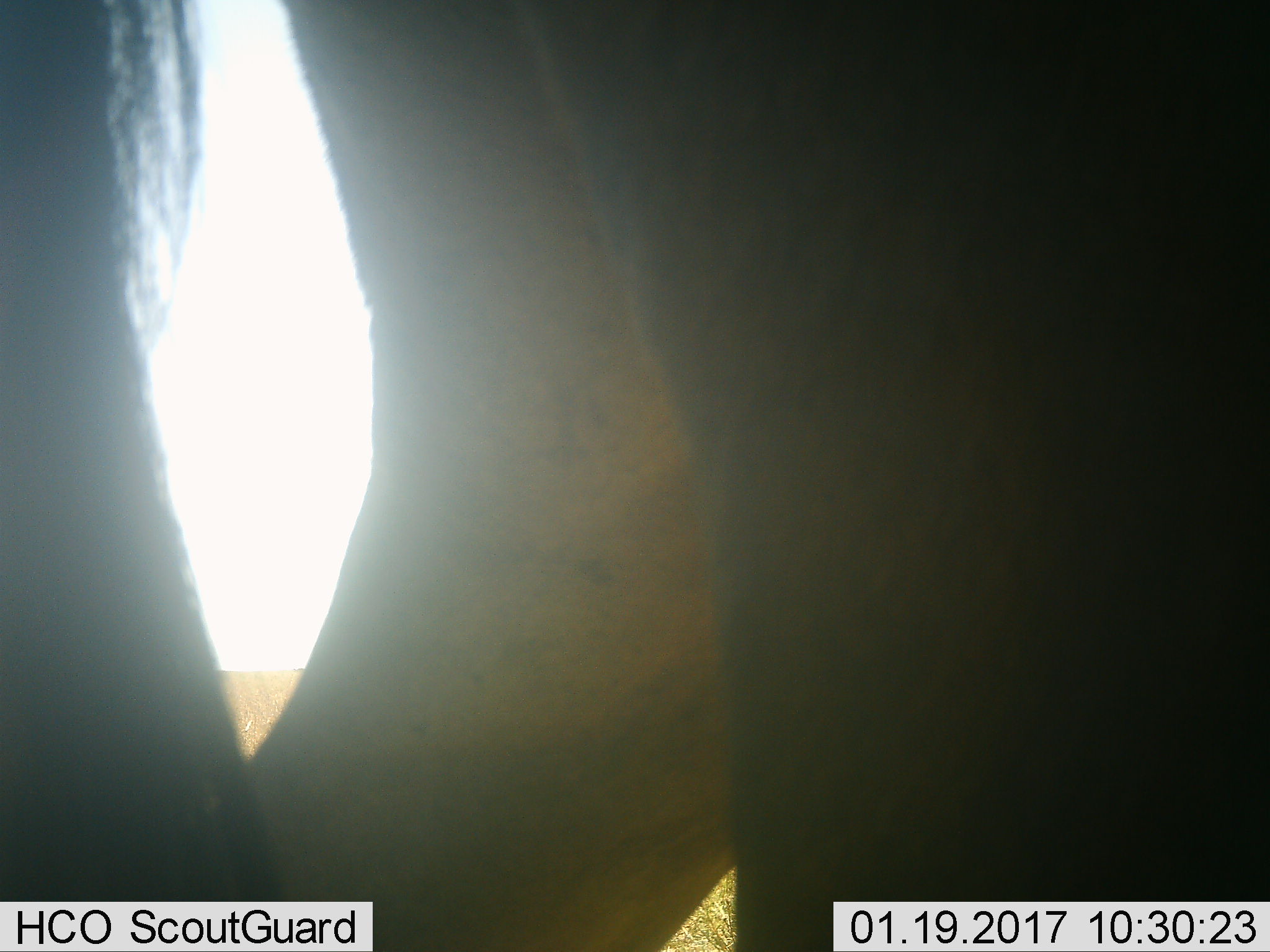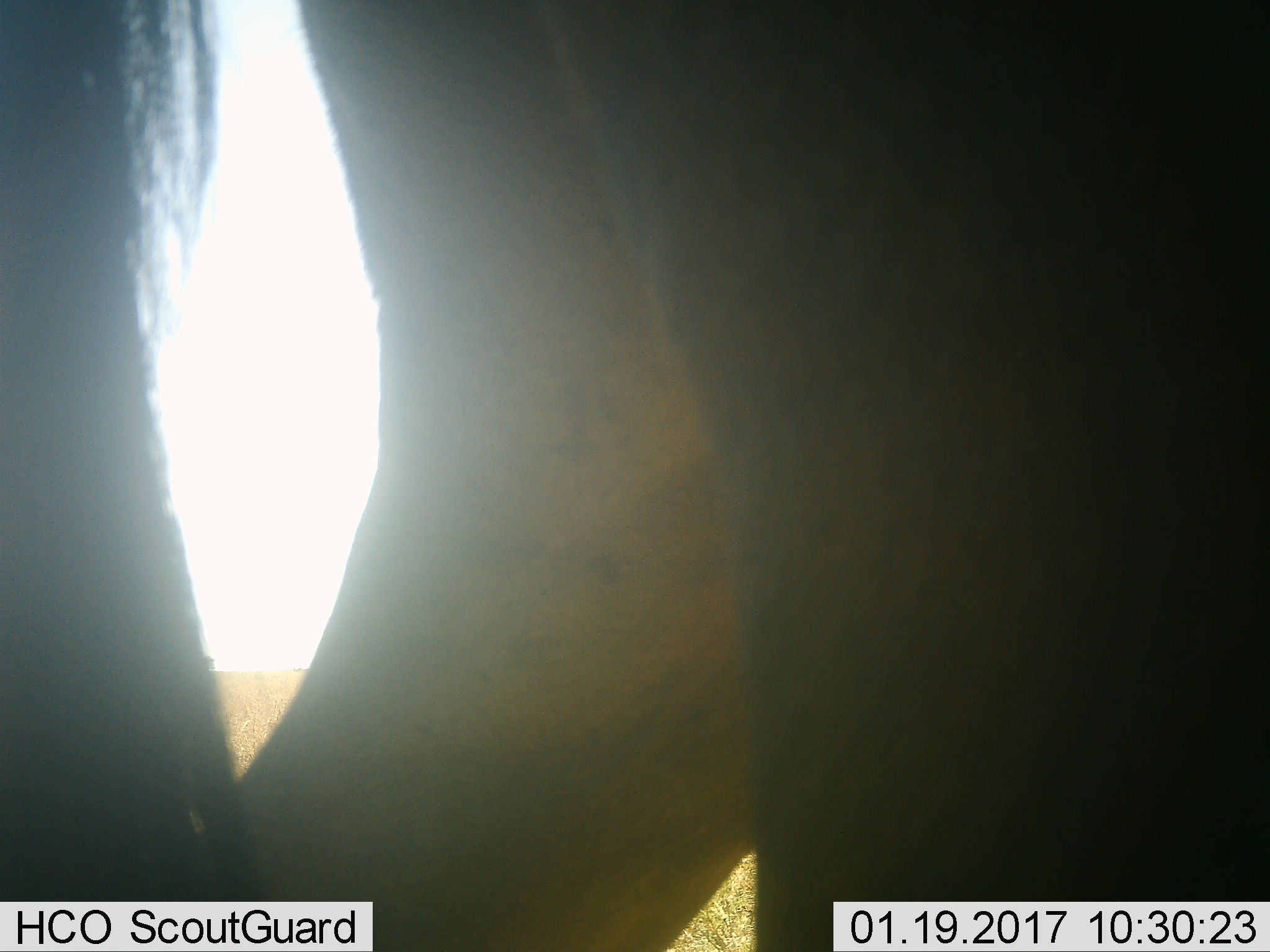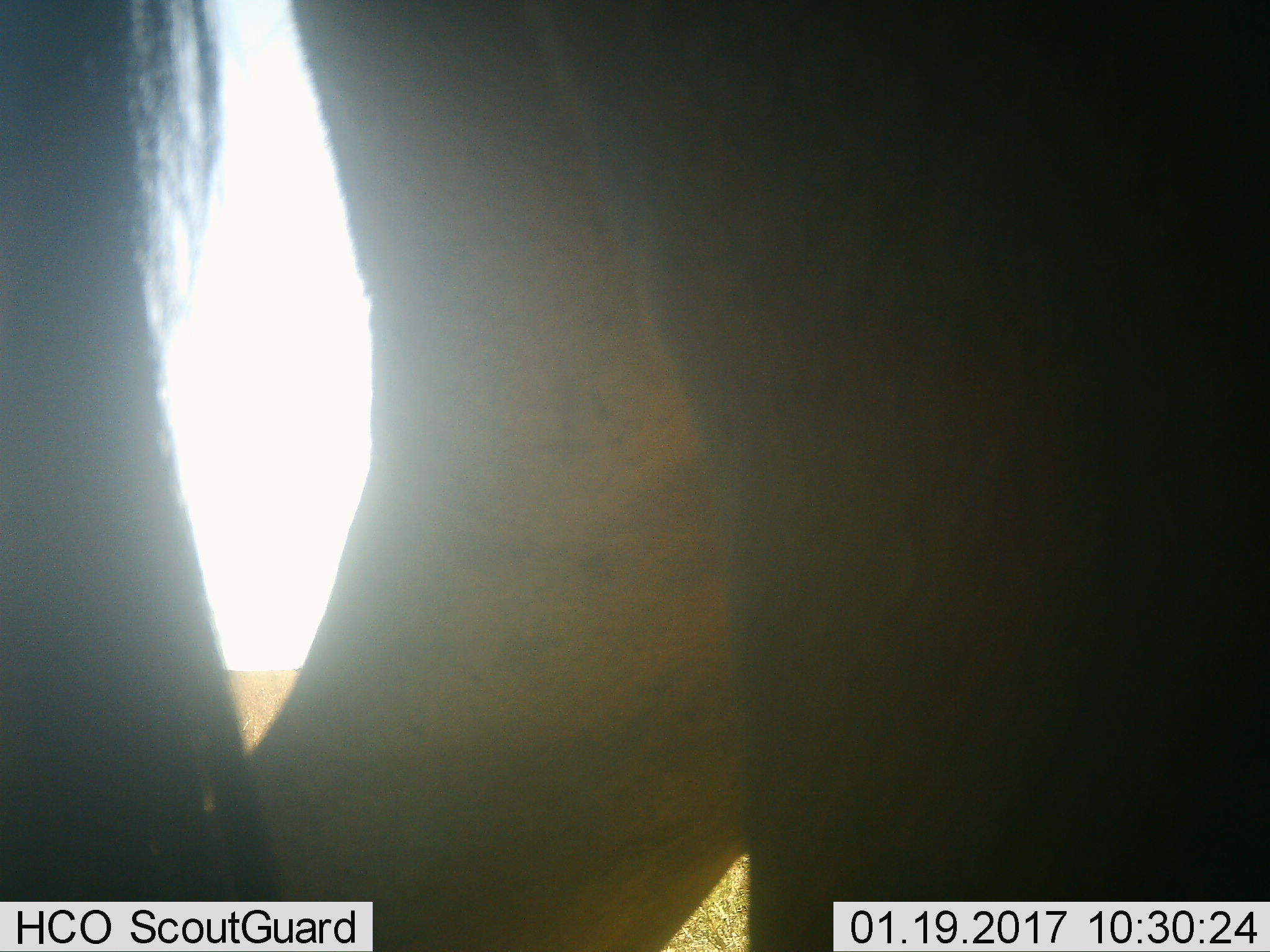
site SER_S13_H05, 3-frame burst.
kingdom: Animalia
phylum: Chordata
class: Mammalia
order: Artiodactyla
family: Bovidae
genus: Connochaetes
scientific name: Connochaetes taurinus taurinus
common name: blue wildebeest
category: wildebeestblue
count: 1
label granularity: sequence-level